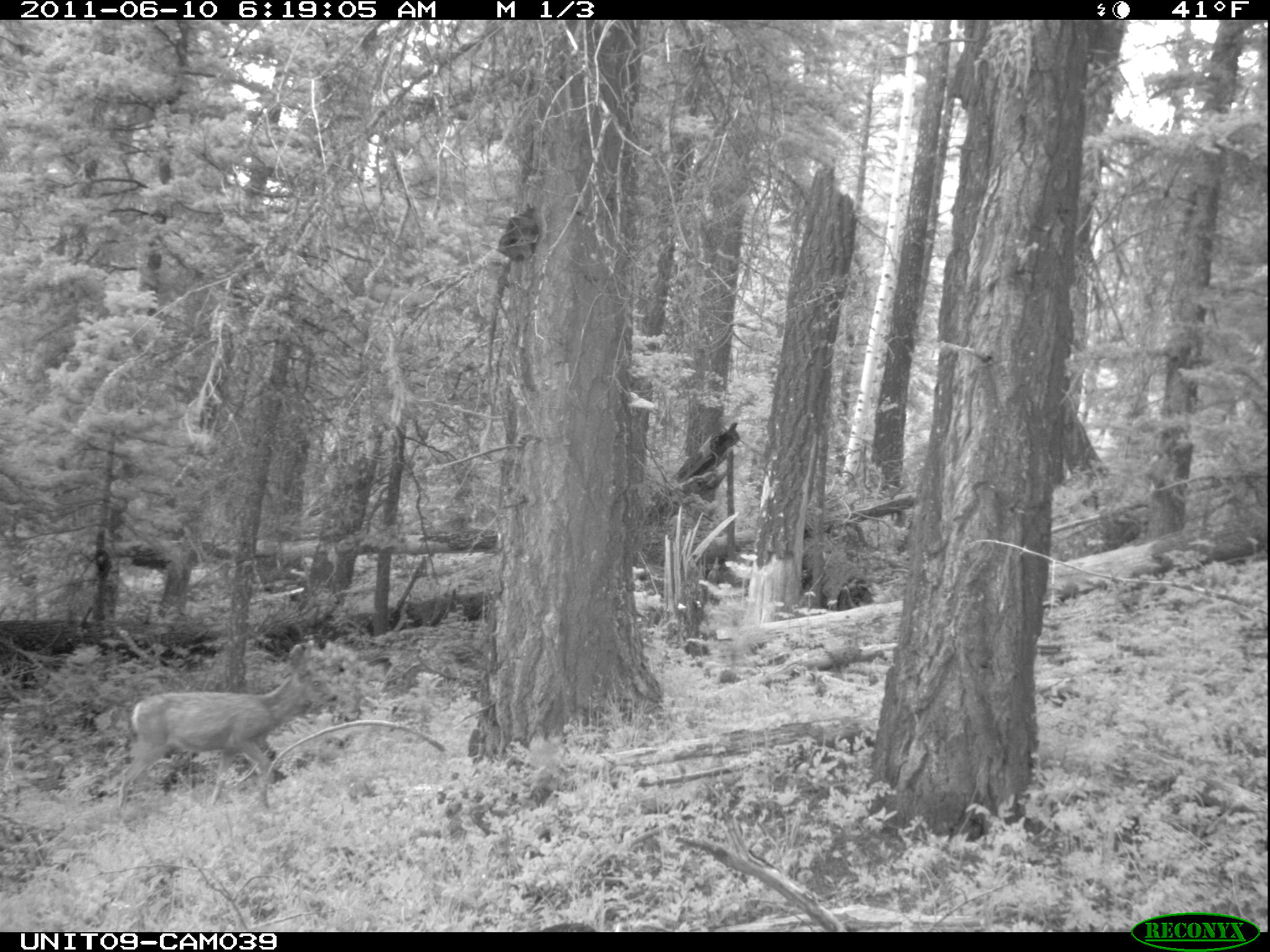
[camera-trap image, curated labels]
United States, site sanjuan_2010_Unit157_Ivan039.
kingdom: Animalia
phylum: Chordata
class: Mammalia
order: Artiodactyla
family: Cervidae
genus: Odocoileus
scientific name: Odocoileus hemionus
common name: mule deer